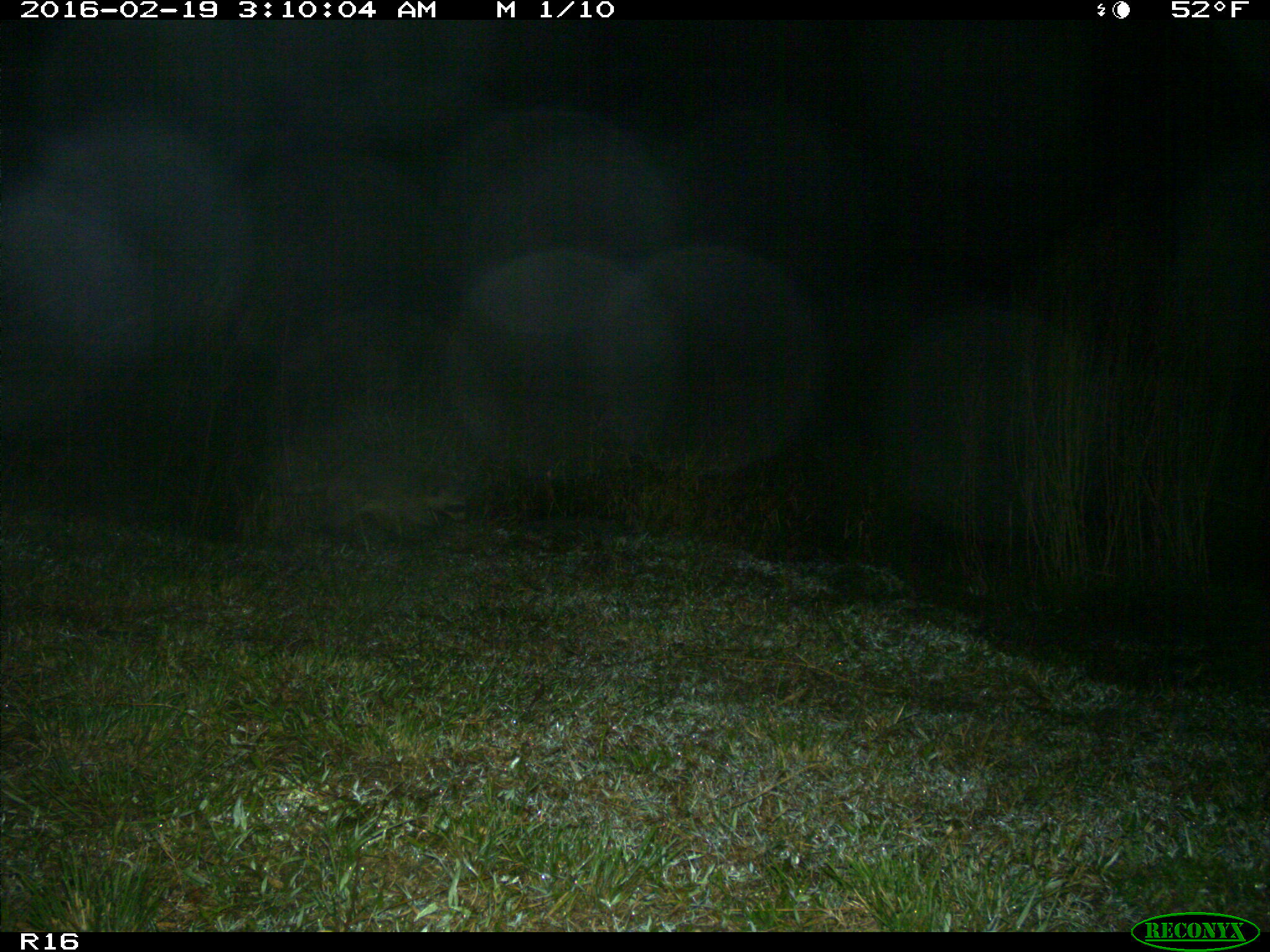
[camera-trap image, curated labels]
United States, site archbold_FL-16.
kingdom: Animalia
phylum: Chordata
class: Mammalia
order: Carnivora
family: Procyonidae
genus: Procyon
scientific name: Procyon lotor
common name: common raccoon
Procyon lotor (common raccoon).